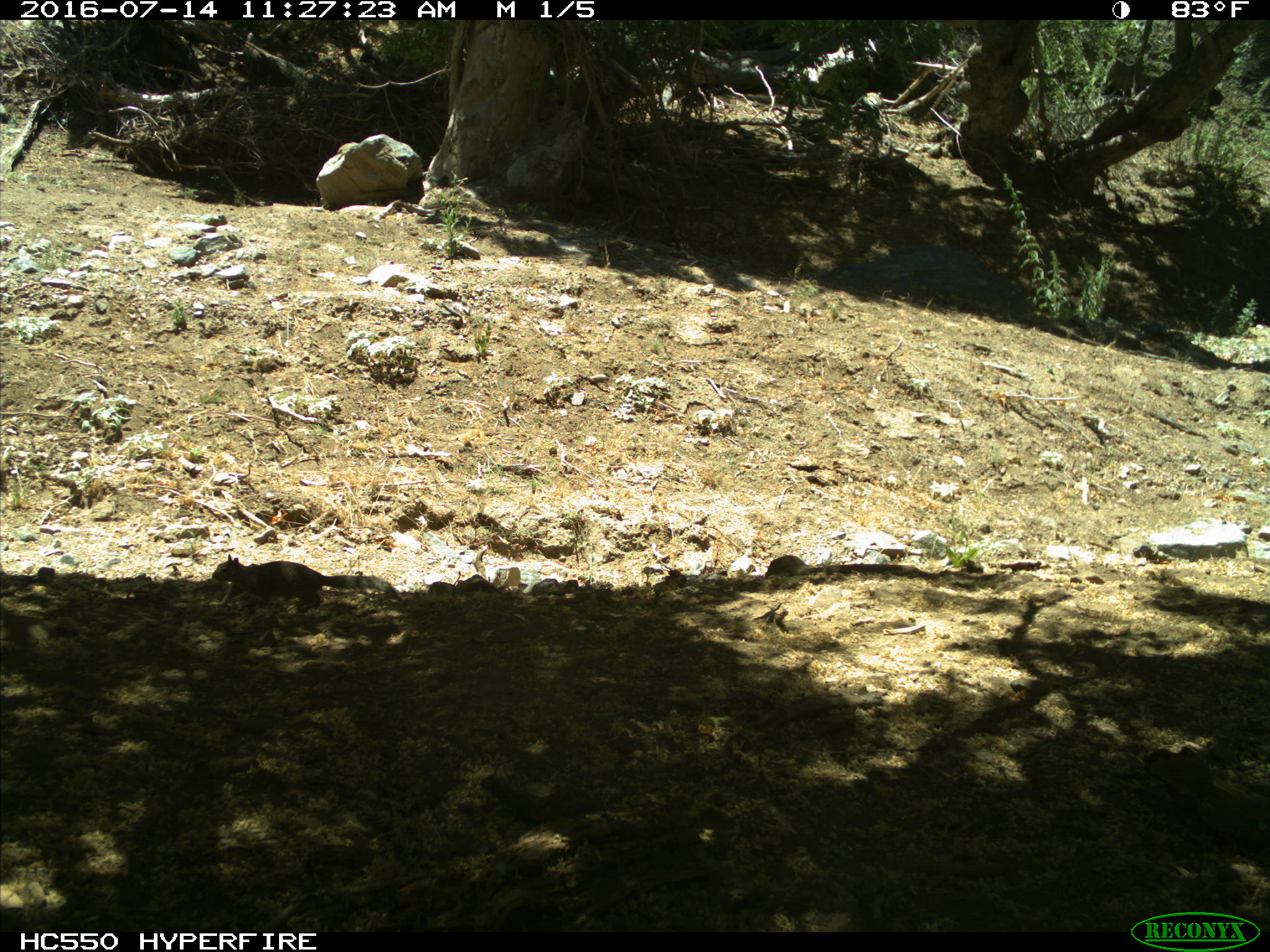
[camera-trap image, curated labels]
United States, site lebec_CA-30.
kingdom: Animalia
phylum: Chordata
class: Mammalia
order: Rodentia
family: Sciuridae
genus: Otospermophilus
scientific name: Otospermophilus beecheyi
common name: california ground squirrel